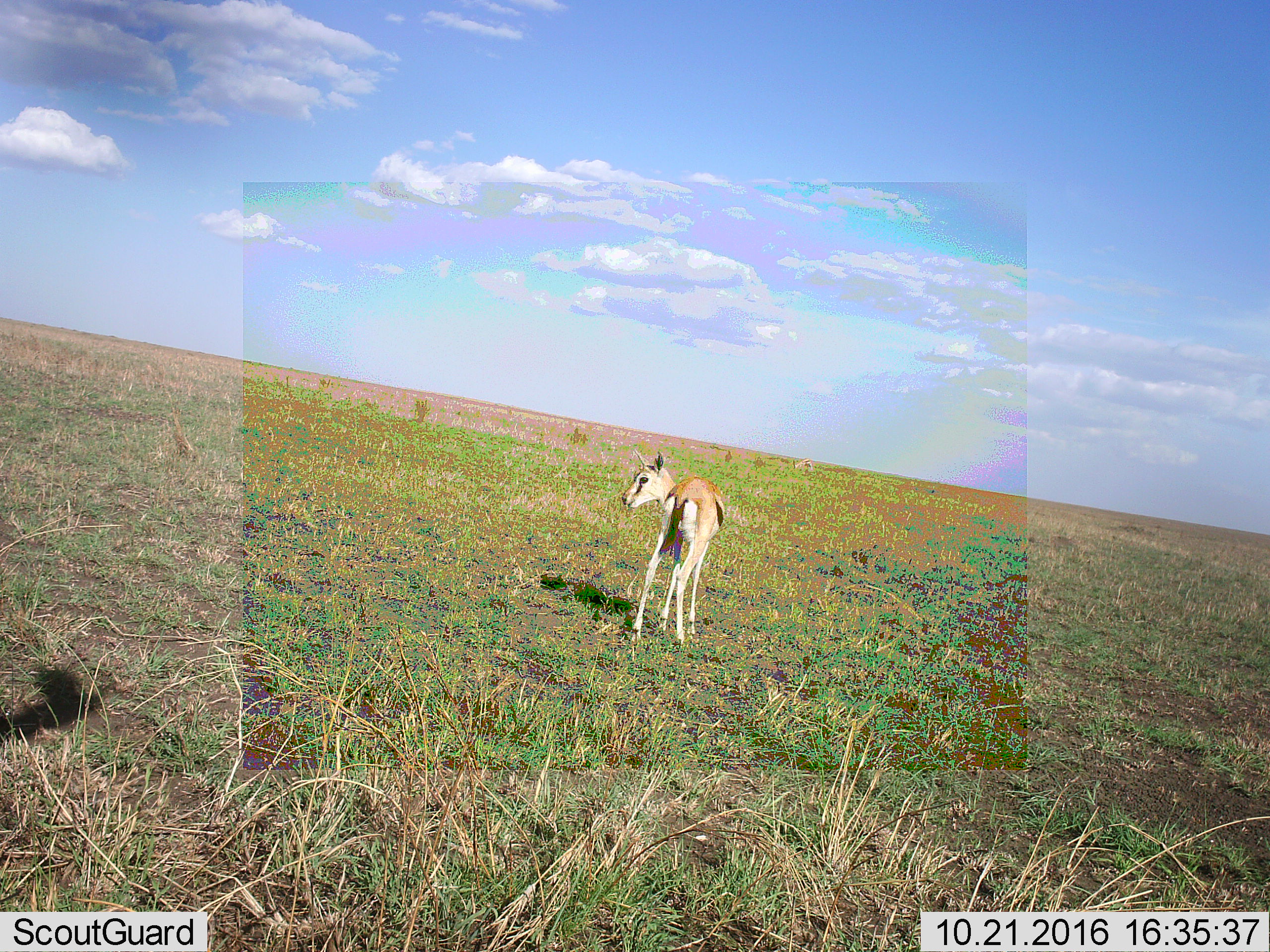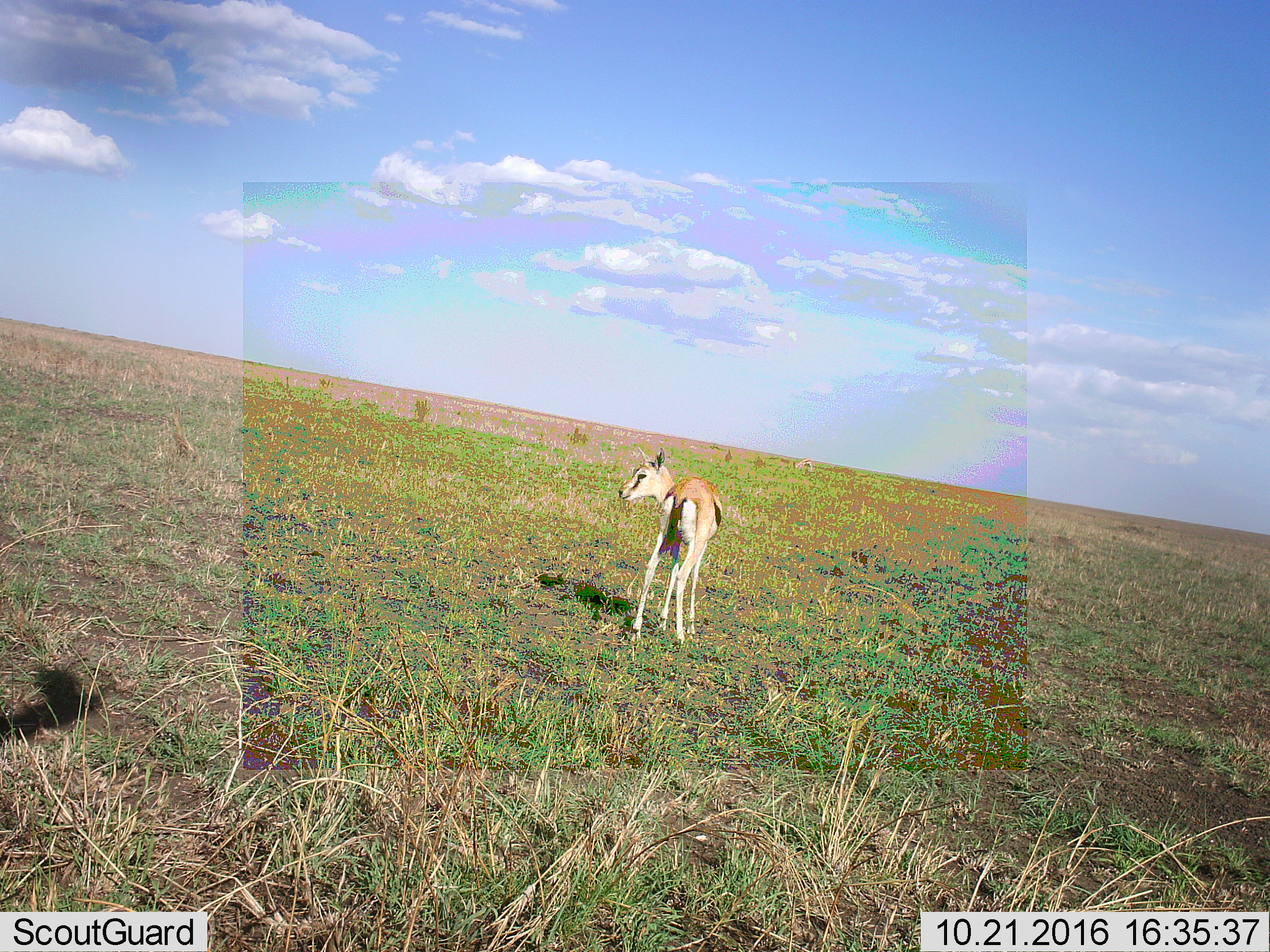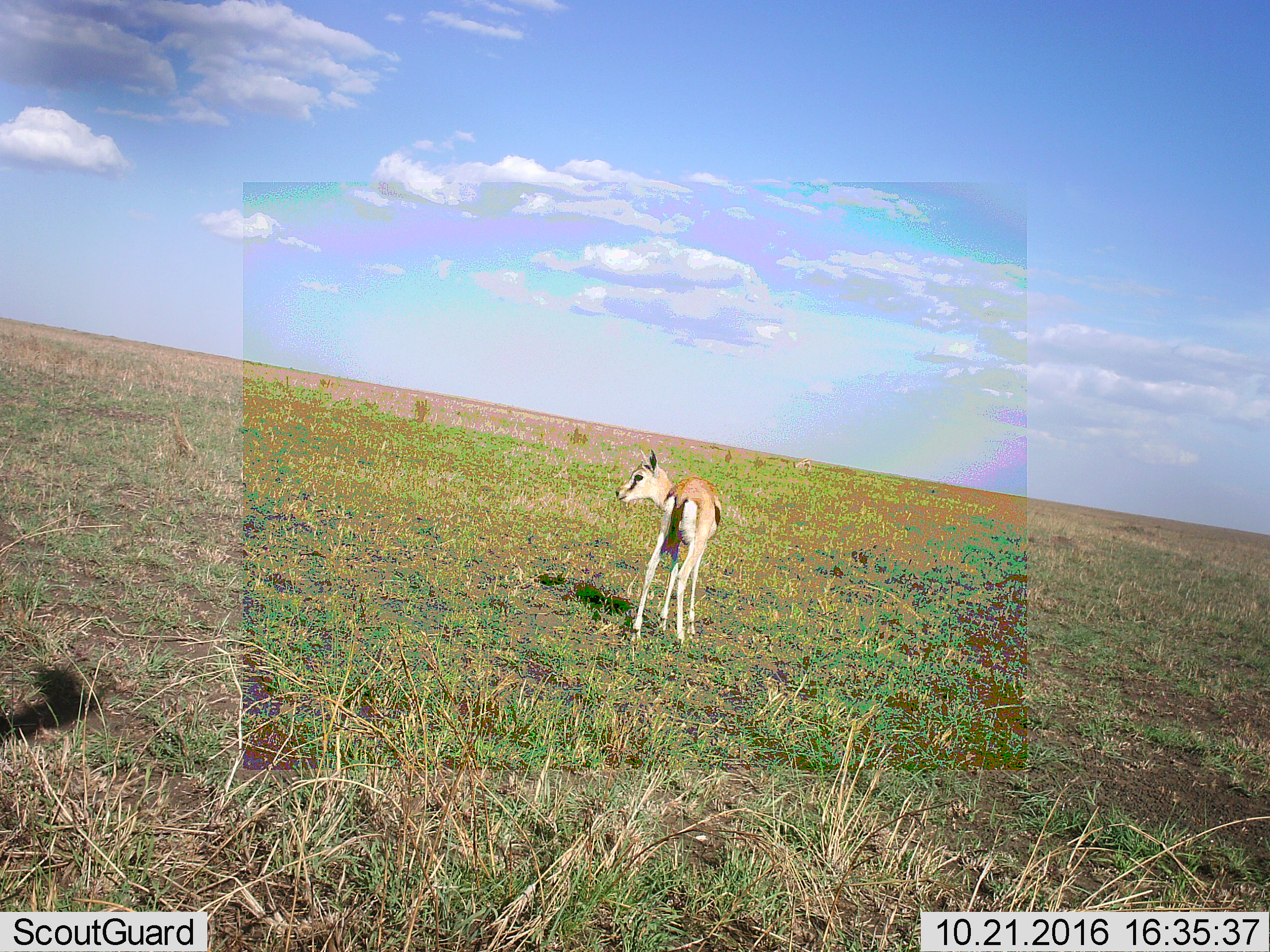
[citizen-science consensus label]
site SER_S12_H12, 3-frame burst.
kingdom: Animalia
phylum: Chordata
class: Mammalia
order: Artiodactyla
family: Bovidae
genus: Eudorcas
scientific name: Eudorcas thomsonii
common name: thomson's gazelle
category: gazellethomsons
Gazellethomsons (thomson's gazelle) (Eudorcas thomsonii), count 1. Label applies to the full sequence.